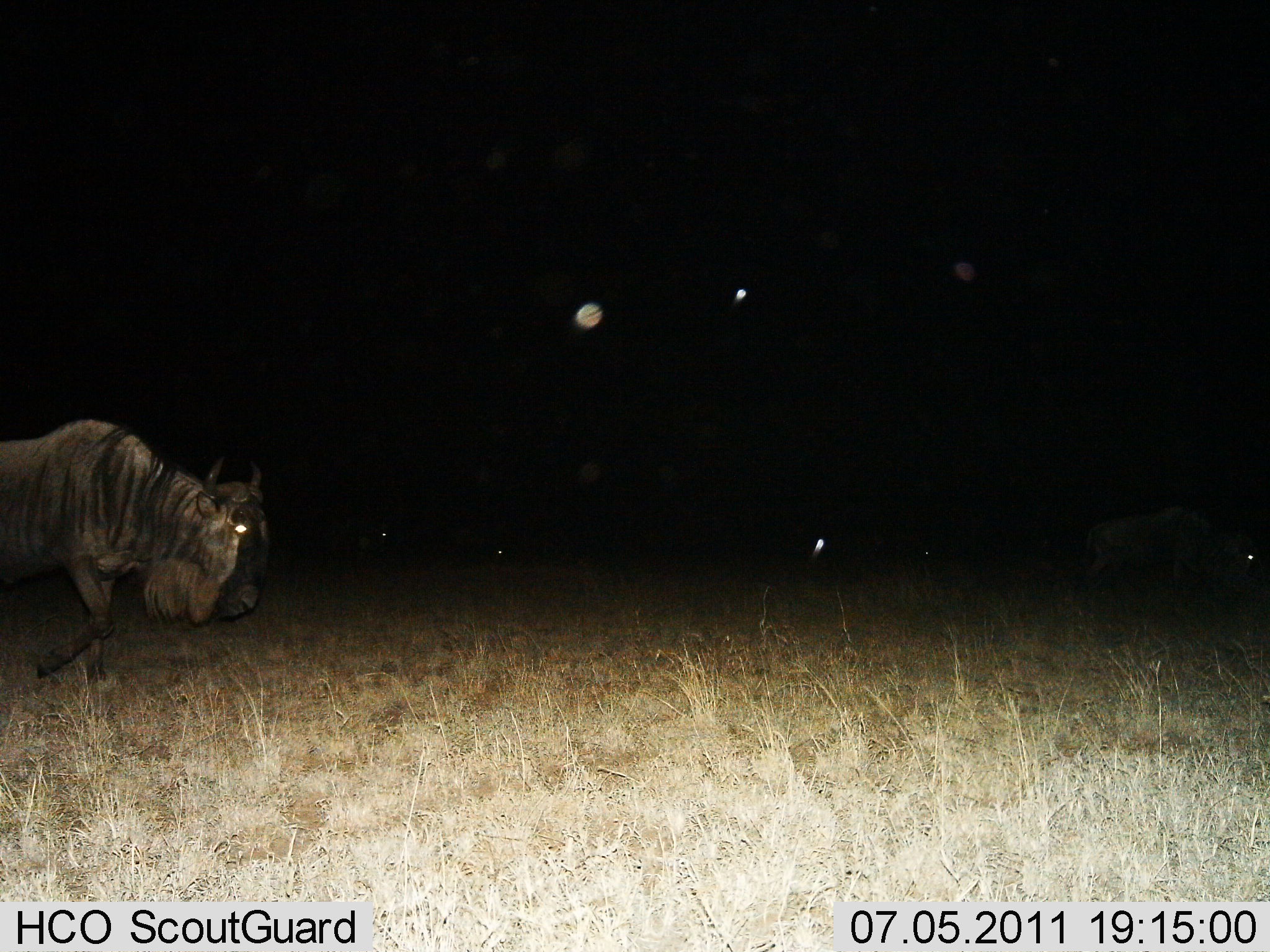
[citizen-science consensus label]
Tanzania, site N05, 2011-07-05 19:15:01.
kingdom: Animalia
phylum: Chordata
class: Mammalia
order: Artiodactyla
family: Bovidae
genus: Connochaetes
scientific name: Connochaetes taurinus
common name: blue wildebeest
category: wildebeest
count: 1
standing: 15%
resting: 0%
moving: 85%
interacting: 0%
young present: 0%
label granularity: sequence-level